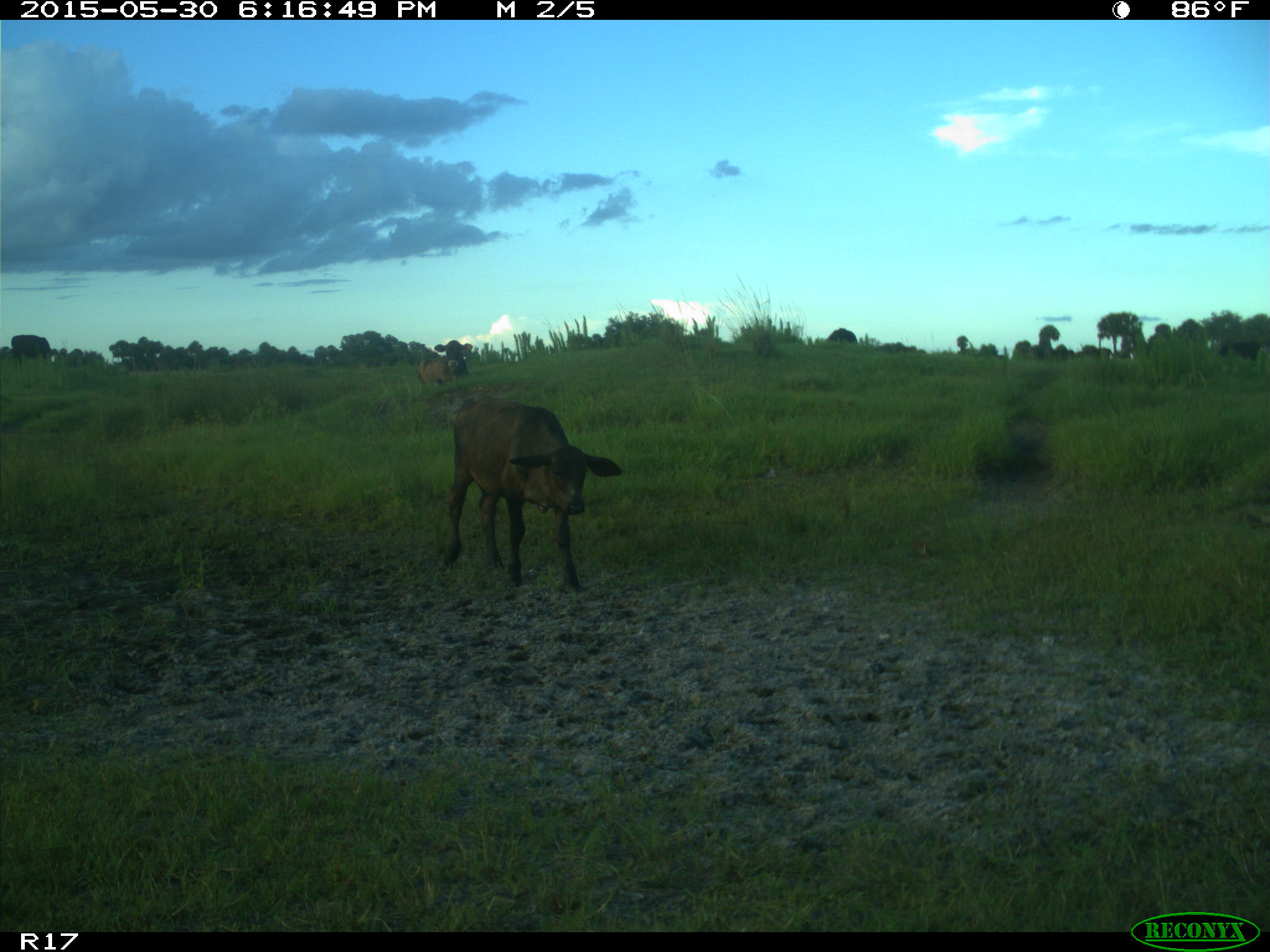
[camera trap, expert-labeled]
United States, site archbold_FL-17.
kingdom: Animalia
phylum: Chordata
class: Mammalia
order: Artiodactyla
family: Bovidae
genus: Bos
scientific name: Bos taurus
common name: domestic cow